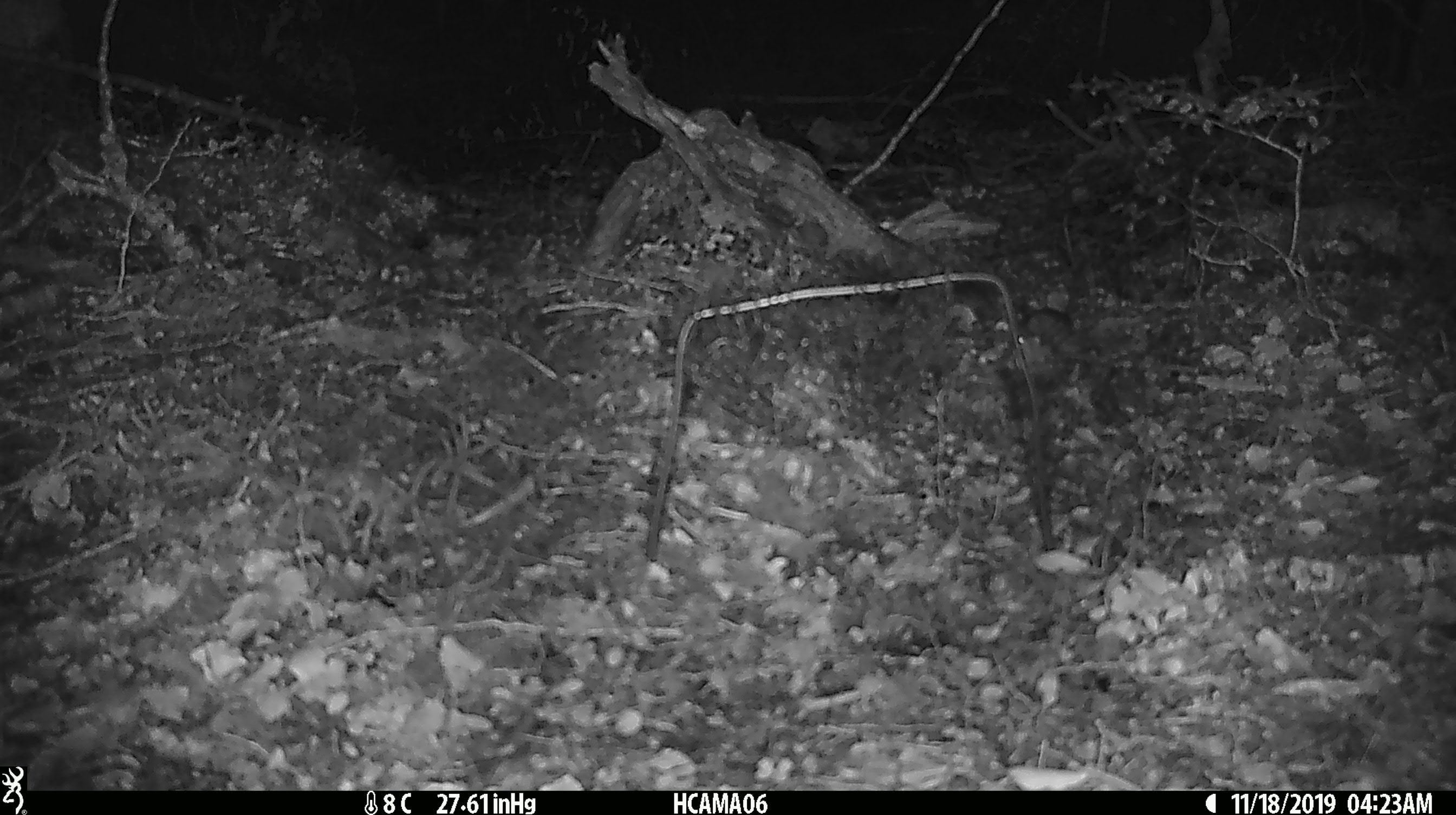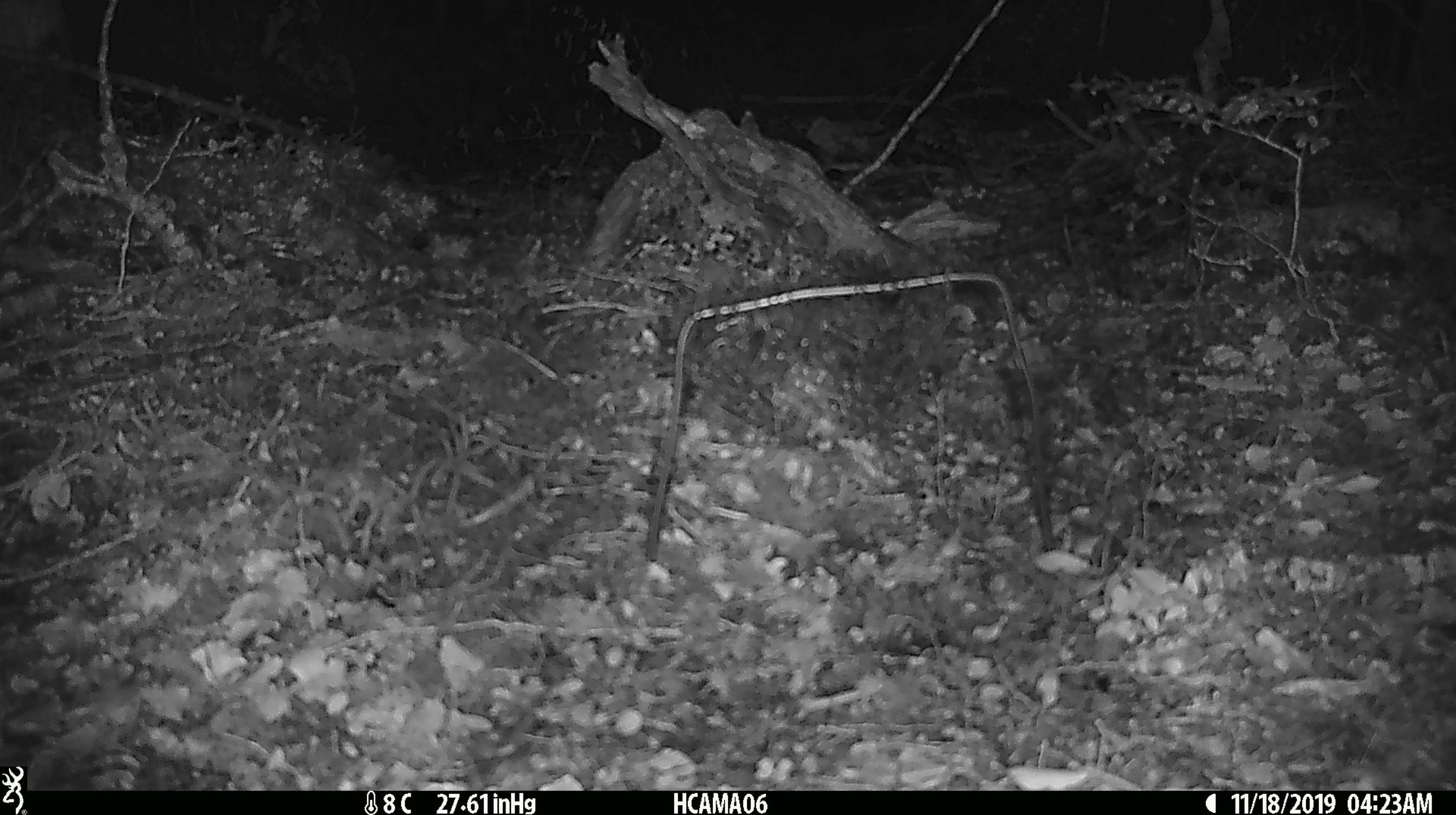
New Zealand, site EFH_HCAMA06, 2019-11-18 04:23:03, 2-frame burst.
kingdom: Animalia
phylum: Chordata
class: Mammalia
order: Rodentia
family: Muridae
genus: Mus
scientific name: Mus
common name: mouse